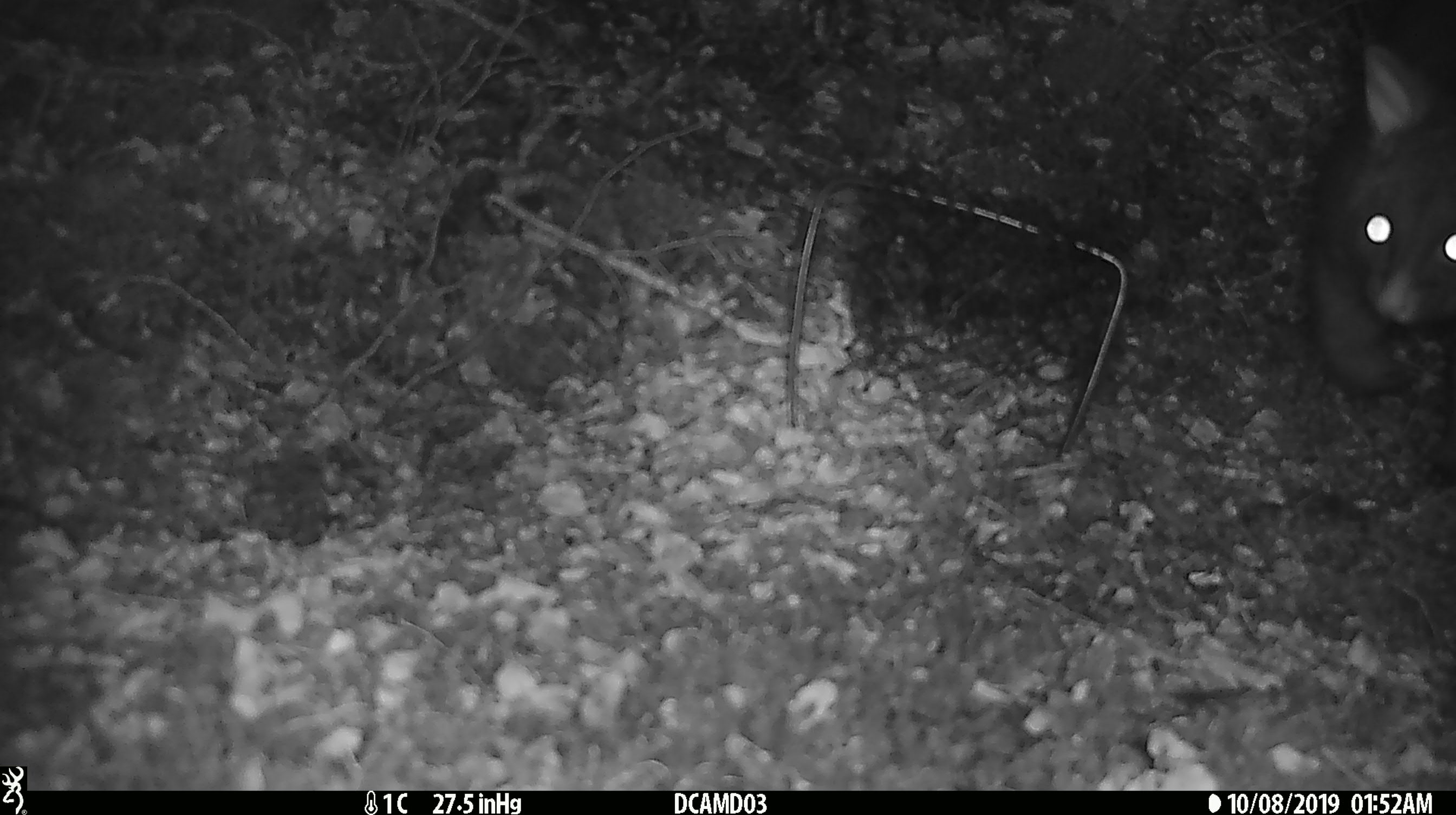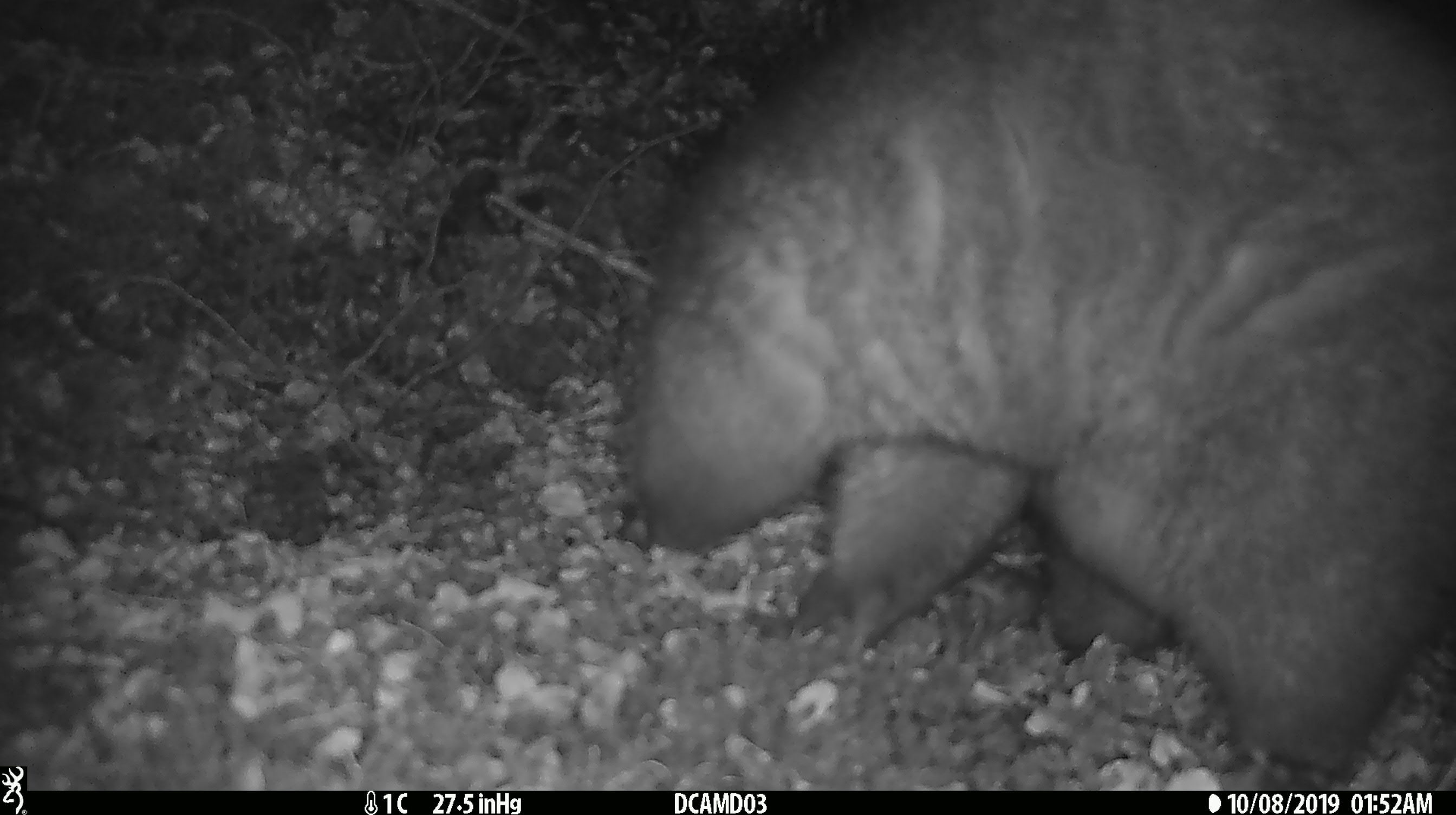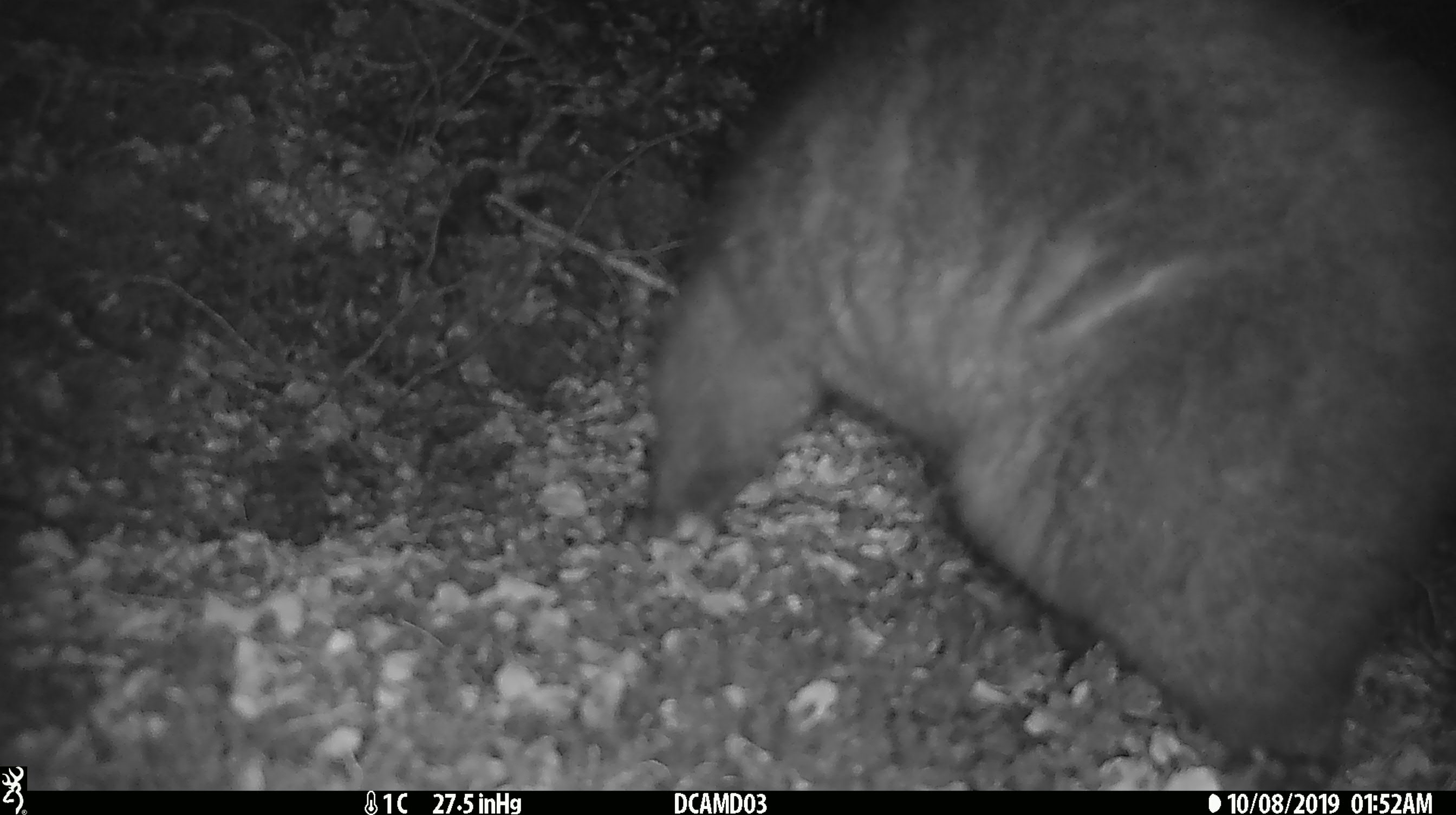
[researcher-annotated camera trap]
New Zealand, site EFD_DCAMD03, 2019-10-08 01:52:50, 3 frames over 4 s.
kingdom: Animalia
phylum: Chordata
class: Mammalia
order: Diprotodontia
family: Phalangeridae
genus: Trichosurus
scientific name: Trichosurus vulpecula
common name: common brushtail possum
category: possum